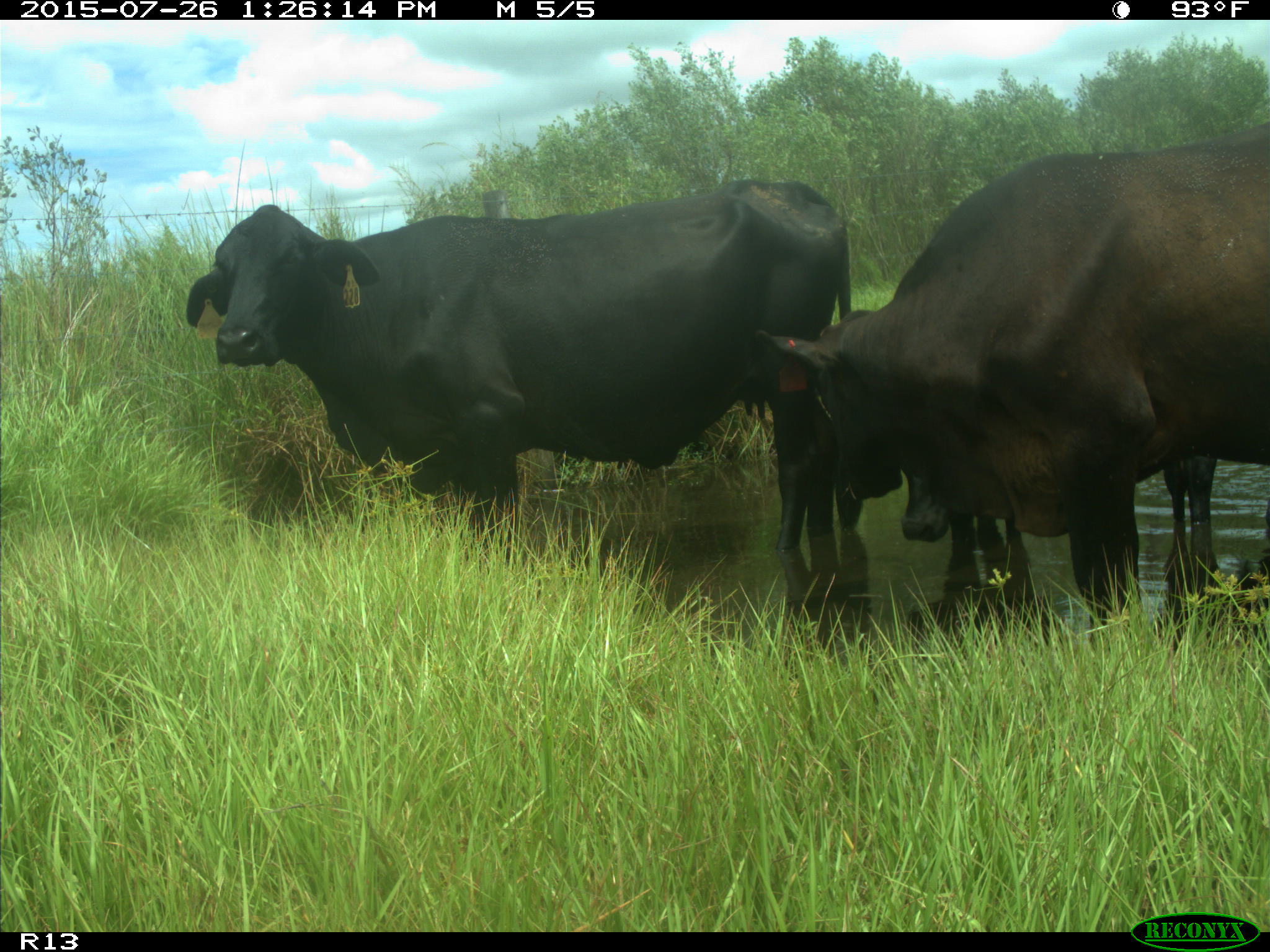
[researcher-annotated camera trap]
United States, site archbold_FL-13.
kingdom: Animalia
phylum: Chordata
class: Mammalia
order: Artiodactyla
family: Bovidae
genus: Bos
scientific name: Bos taurus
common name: domestic cow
Bos taurus (domestic cow).